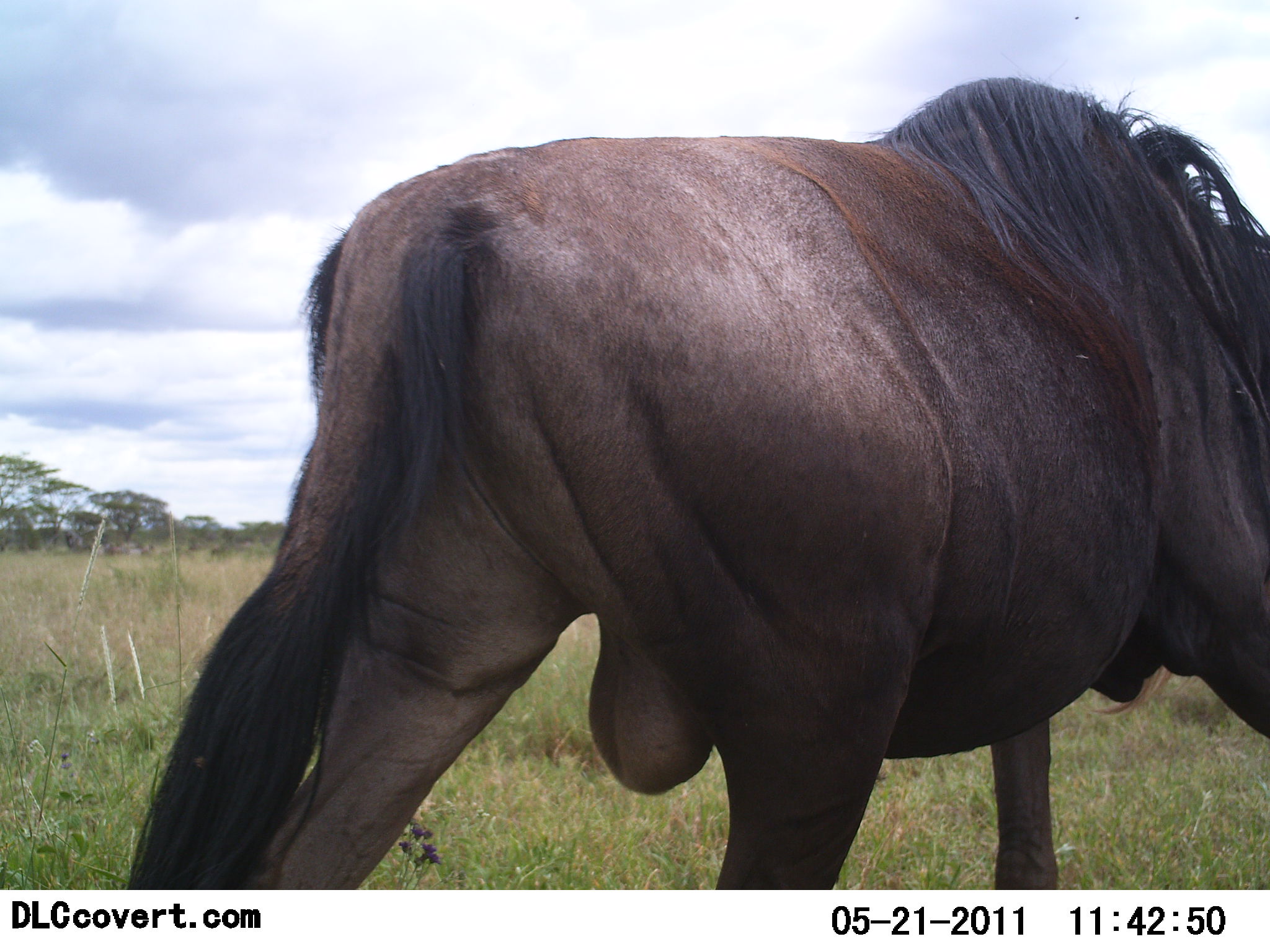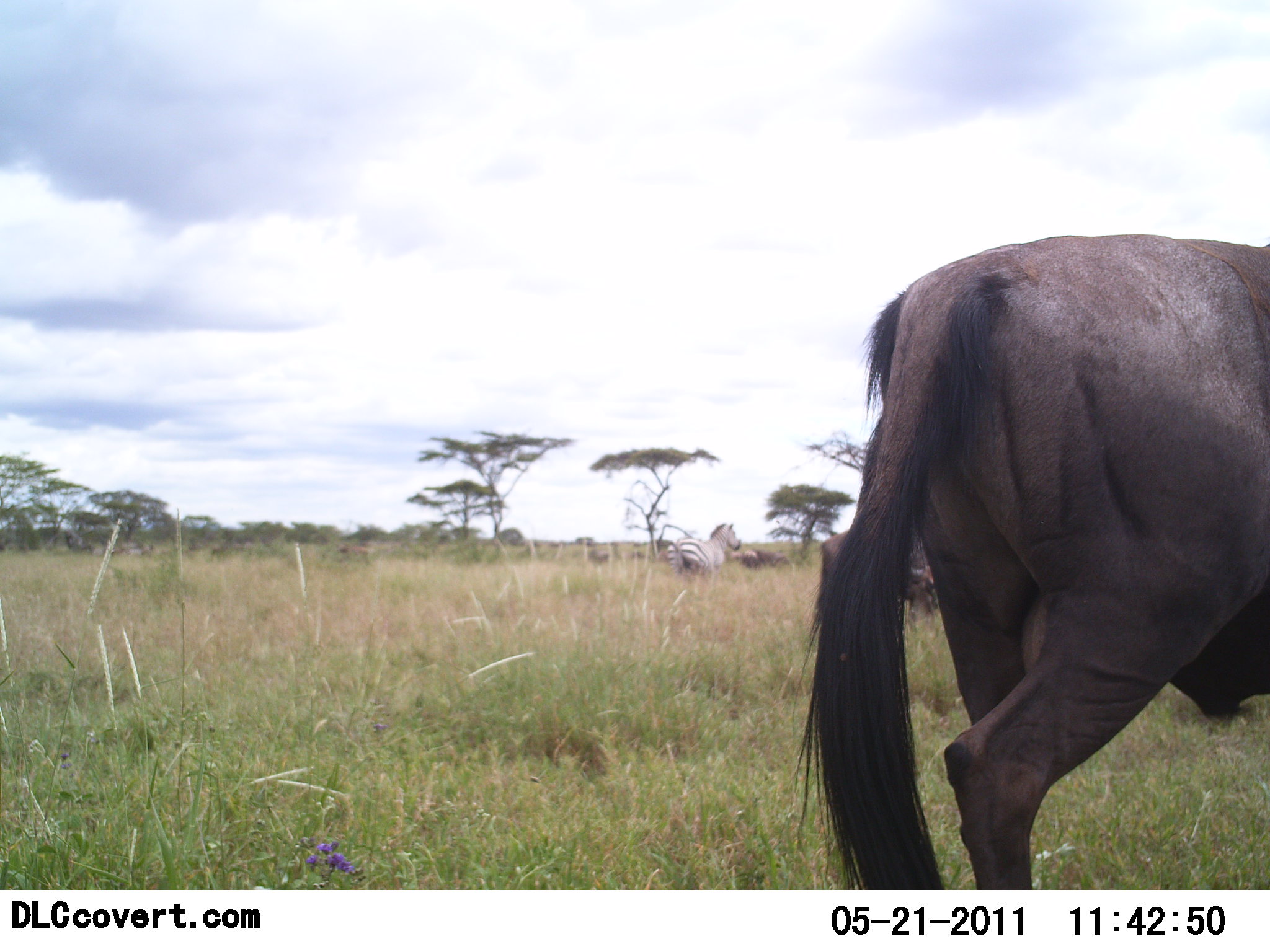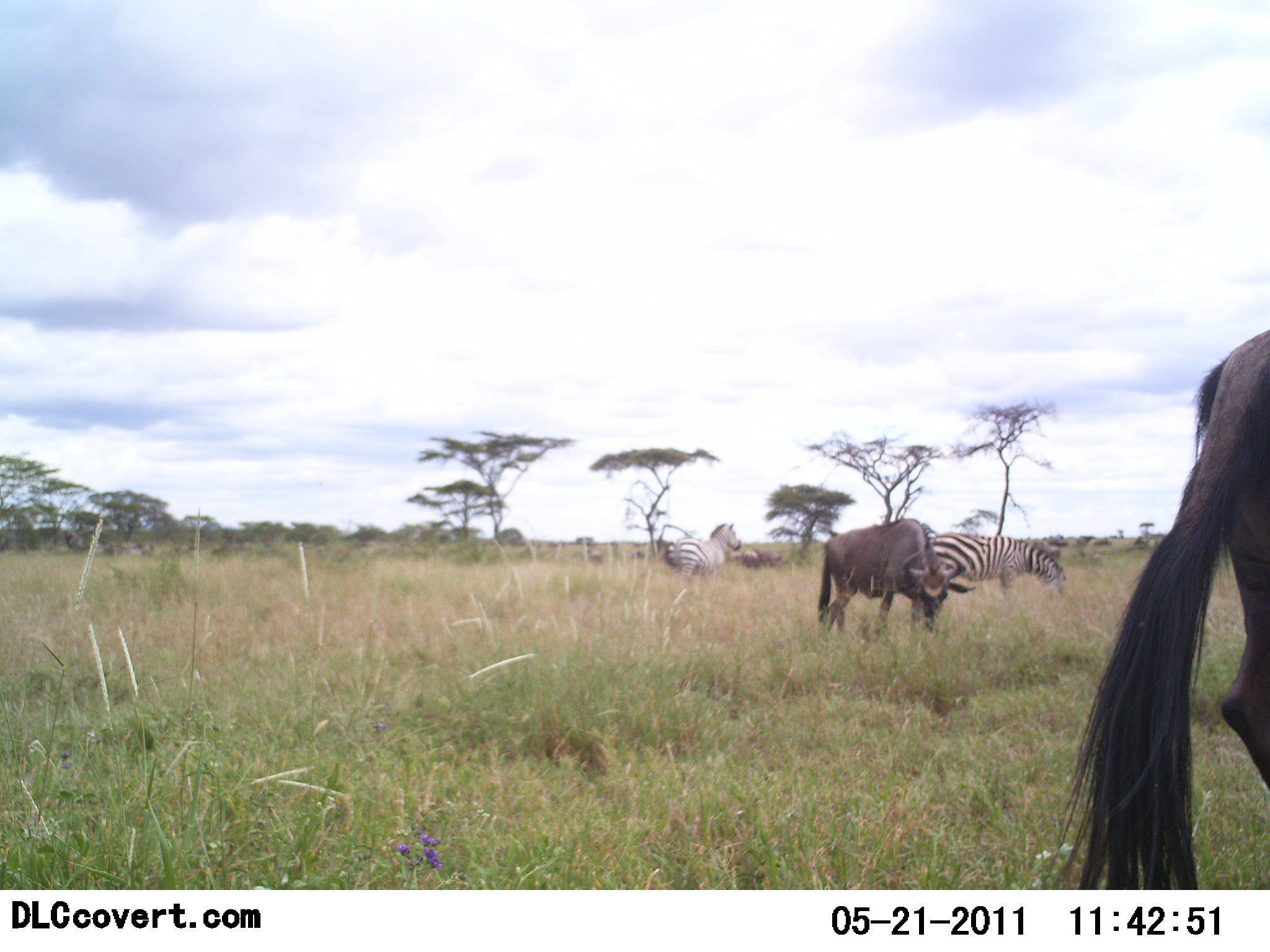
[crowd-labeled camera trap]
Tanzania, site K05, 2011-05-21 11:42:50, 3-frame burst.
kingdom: Animalia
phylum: Chordata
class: Mammalia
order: Artiodactyla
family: Bovidae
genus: Connochaetes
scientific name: Connochaetes taurinus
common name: blue wildebeest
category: wildebeest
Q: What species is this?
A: Wildebeest (blue wildebeest) (Connochaetes taurinus).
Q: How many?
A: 2.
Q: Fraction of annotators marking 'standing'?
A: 20%.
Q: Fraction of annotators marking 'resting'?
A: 0%.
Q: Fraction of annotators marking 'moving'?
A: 73%.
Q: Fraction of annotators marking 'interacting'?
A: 0%.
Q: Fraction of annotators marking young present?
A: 0%.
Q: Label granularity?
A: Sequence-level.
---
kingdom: Animalia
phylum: Chordata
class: Mammalia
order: Perissodactyla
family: Equidae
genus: Equus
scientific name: Equus quagga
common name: plains zebra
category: zebra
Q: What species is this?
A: Zebra (plains zebra) (Equus quagga).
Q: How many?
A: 2.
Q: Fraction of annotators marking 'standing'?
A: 83%.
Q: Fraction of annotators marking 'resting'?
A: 0%.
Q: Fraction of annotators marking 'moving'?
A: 8%.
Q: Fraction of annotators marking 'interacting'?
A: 0%.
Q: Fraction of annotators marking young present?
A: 0%.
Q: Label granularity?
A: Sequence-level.